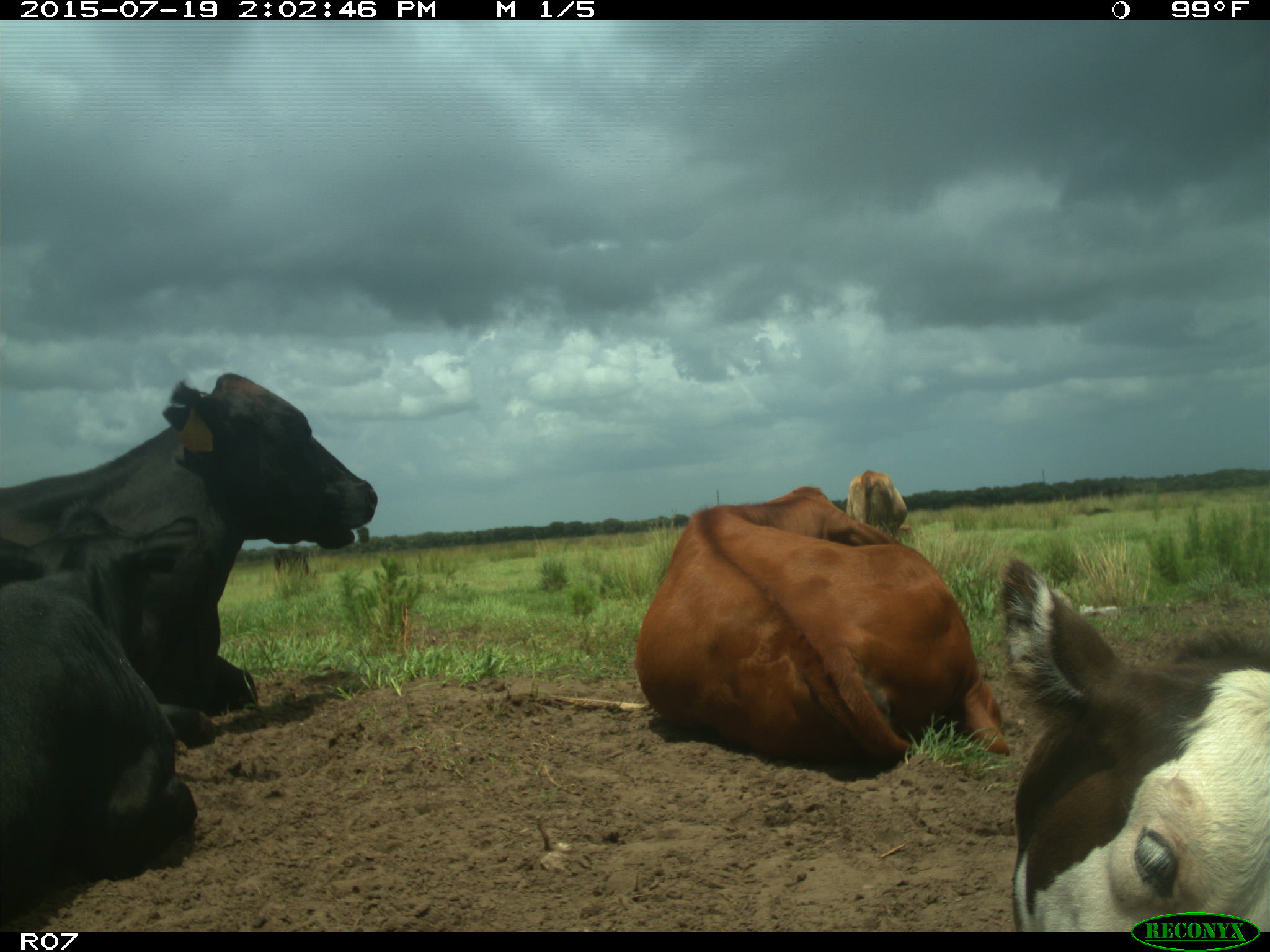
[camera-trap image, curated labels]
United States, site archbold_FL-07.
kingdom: Animalia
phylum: Chordata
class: Mammalia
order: Artiodactyla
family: Bovidae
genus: Bos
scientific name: Bos taurus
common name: domestic cow